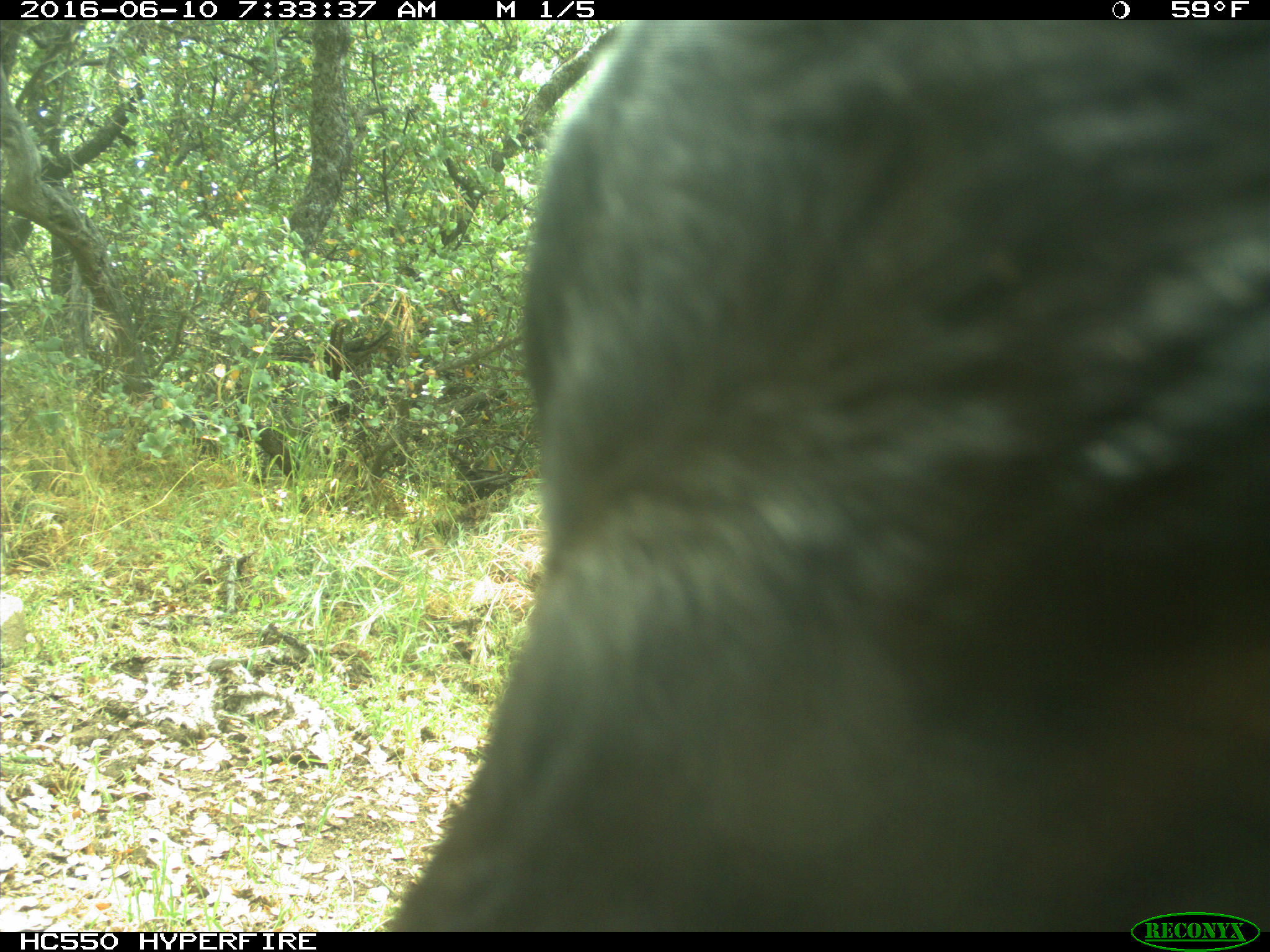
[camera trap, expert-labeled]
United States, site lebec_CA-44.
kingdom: Animalia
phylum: Chordata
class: Mammalia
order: Artiodactyla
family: Bovidae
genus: Bos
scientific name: Bos taurus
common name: domestic cow